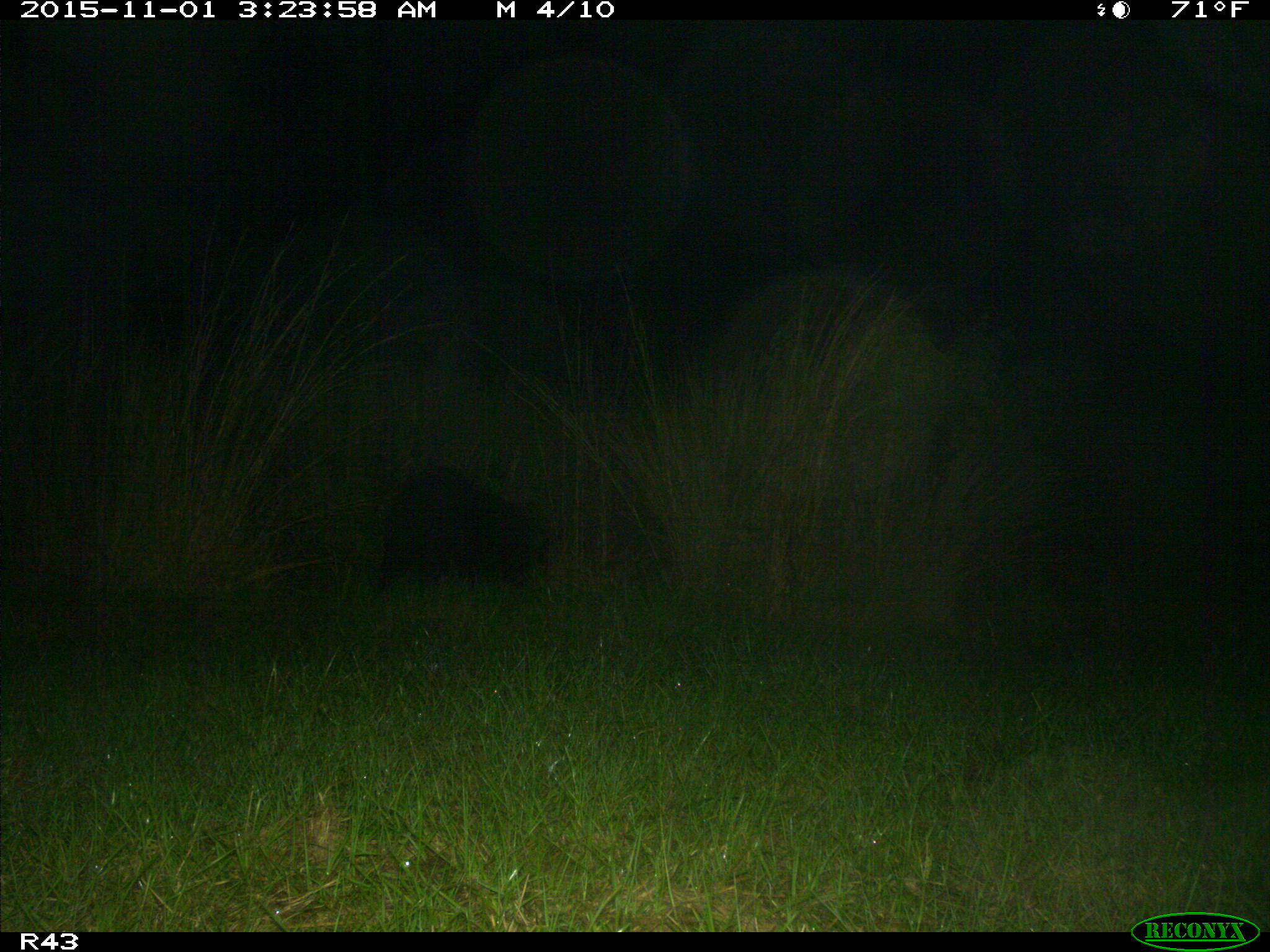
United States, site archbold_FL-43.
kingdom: Animalia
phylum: Chordata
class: Mammalia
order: Artiodactyla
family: Suidae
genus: Sus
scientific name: Sus scrofa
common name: wild boar